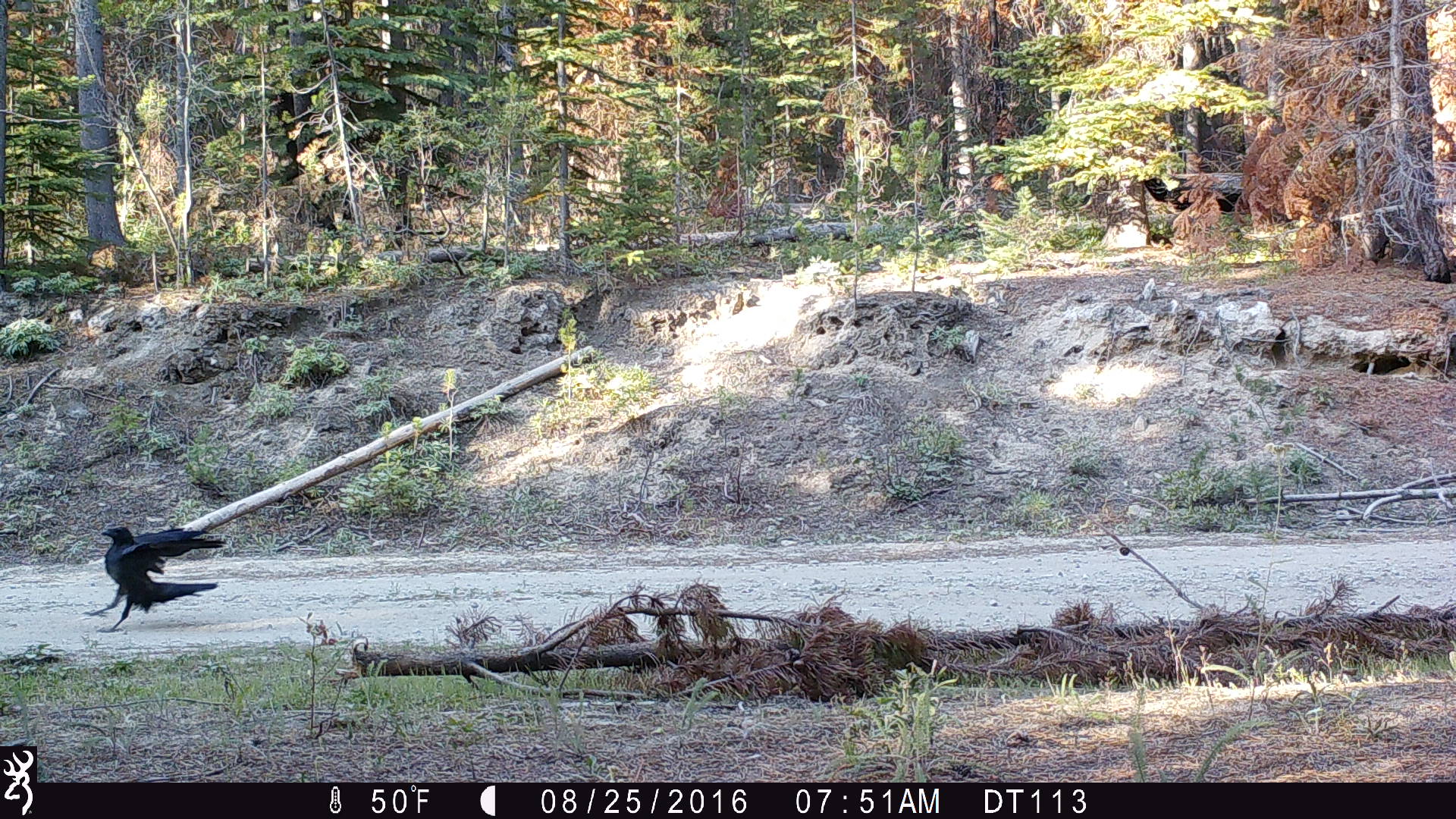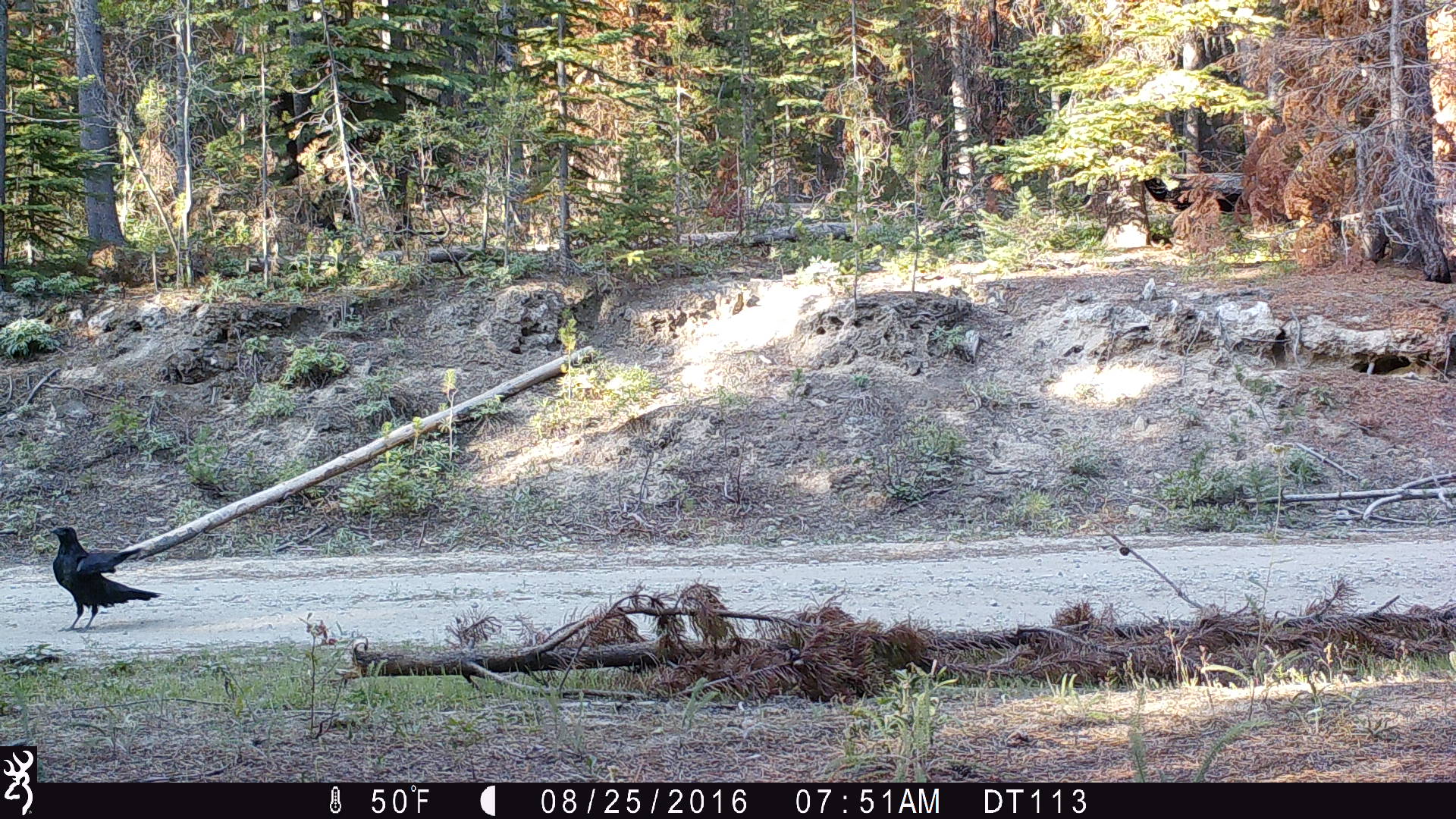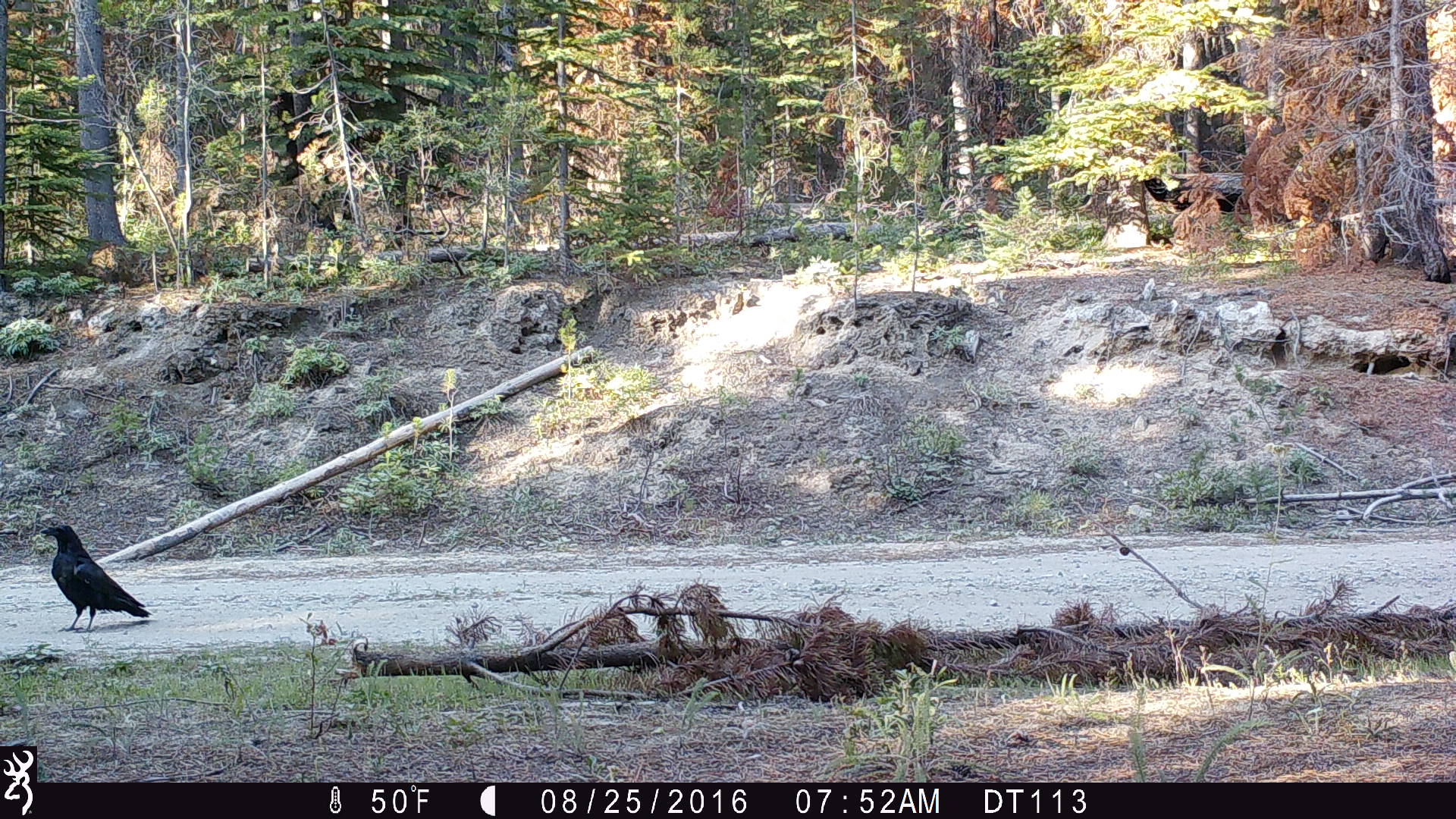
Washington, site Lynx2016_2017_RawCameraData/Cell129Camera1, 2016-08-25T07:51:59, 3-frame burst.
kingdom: Animalia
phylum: Chordata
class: Aves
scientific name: Aves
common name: birds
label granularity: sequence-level